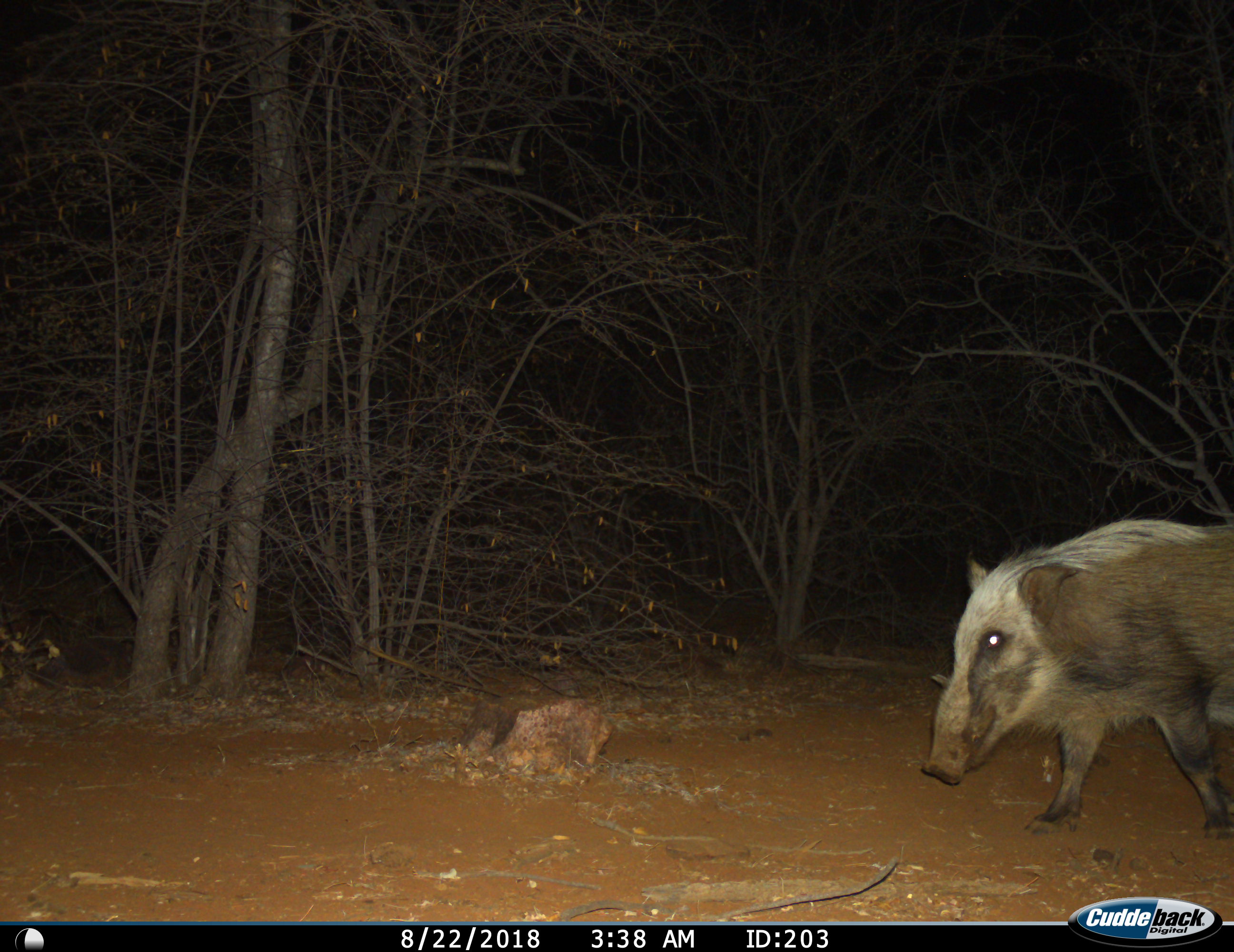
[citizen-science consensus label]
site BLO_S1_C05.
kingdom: Animalia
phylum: Chordata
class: Mammalia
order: Artiodactyla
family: Suidae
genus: Potamochoerus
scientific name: Potamochoerus larvatus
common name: bushpig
Bushpig (Potamochoerus larvatus), count 1. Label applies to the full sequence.